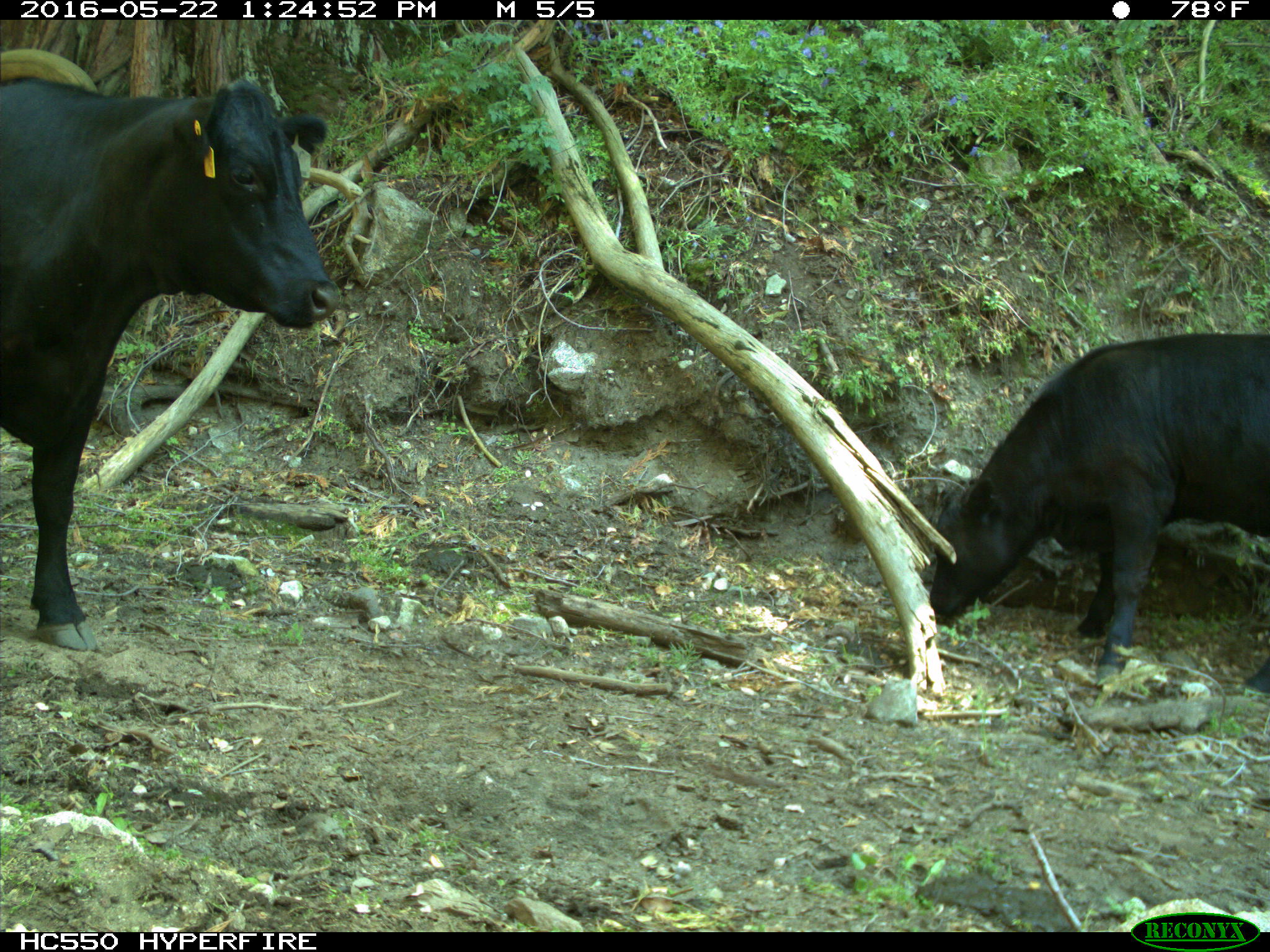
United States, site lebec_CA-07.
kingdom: Animalia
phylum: Chordata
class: Mammalia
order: Artiodactyla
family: Bovidae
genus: Bos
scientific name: Bos taurus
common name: domestic cow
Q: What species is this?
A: Bos taurus (domestic cow).